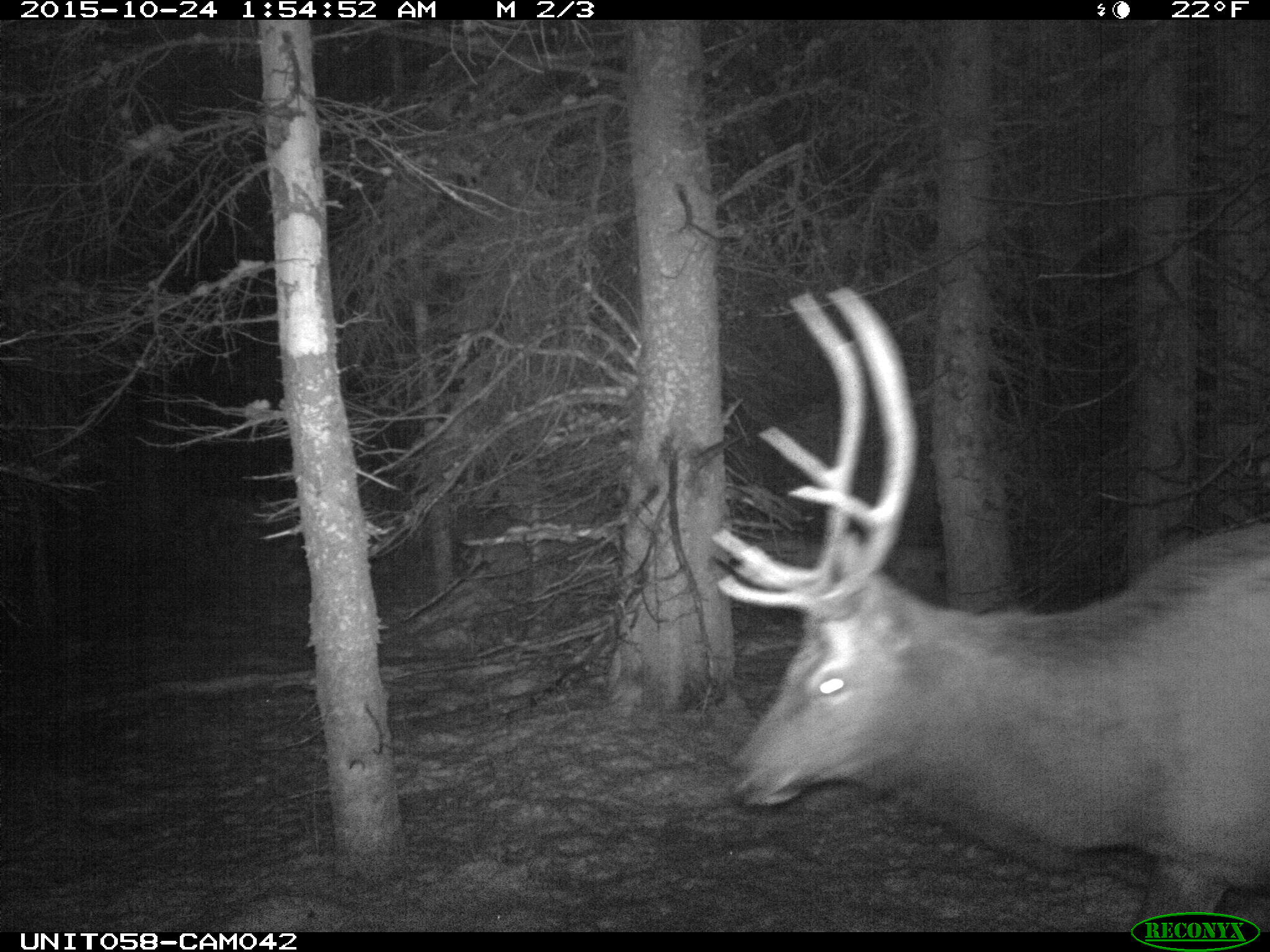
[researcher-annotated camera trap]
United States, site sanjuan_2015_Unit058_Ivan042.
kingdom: Animalia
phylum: Chordata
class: Mammalia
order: Artiodactyla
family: Cervidae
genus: Cervus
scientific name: Cervus elaphus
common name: red deer